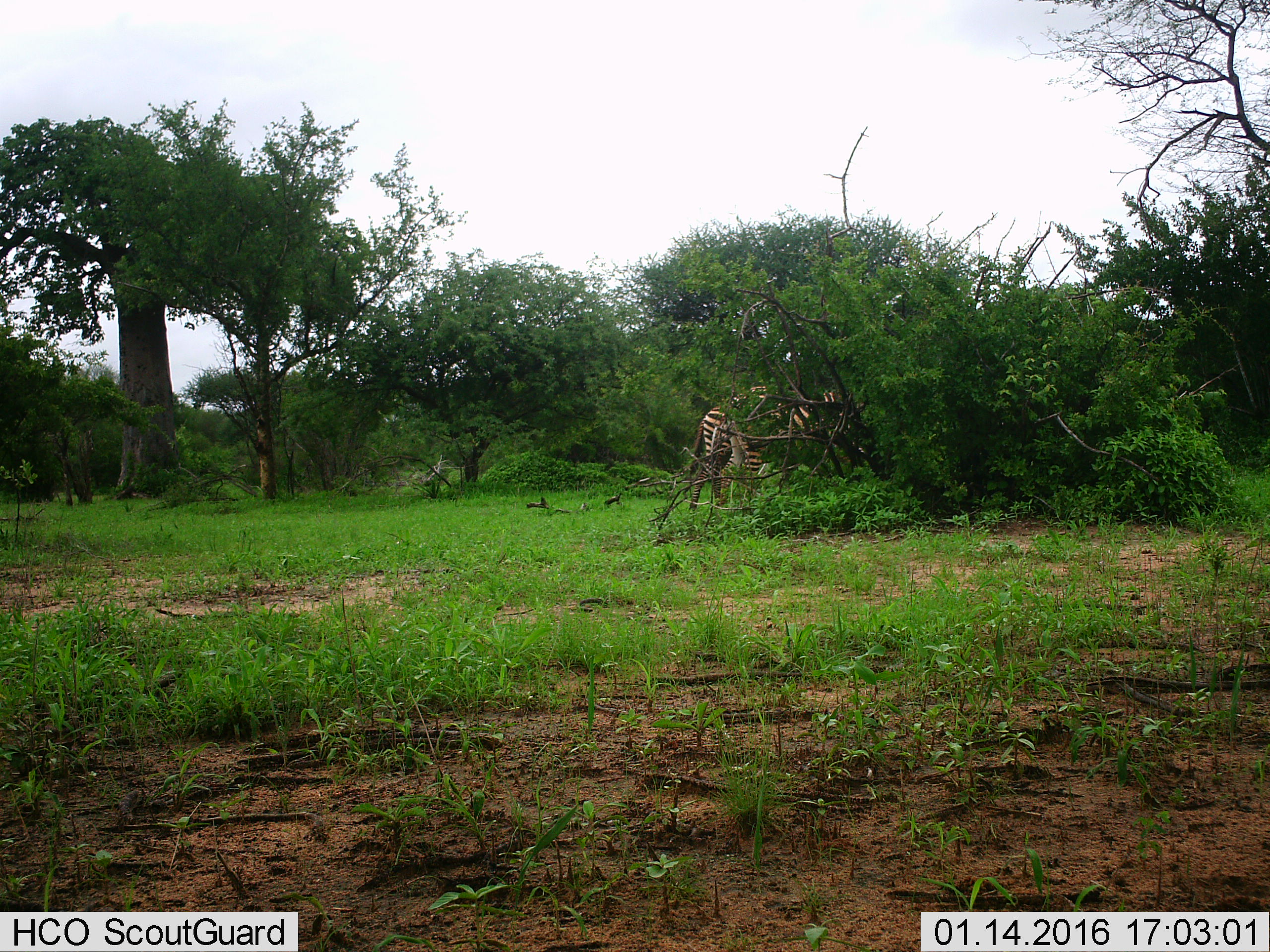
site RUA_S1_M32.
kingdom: Animalia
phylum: Chordata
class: Mammalia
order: Perissodactyla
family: Equidae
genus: Equus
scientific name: Equus quagga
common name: plains zebra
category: zebraplains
Zebraplains (plains zebra) (Equus quagga), count 2. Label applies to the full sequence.